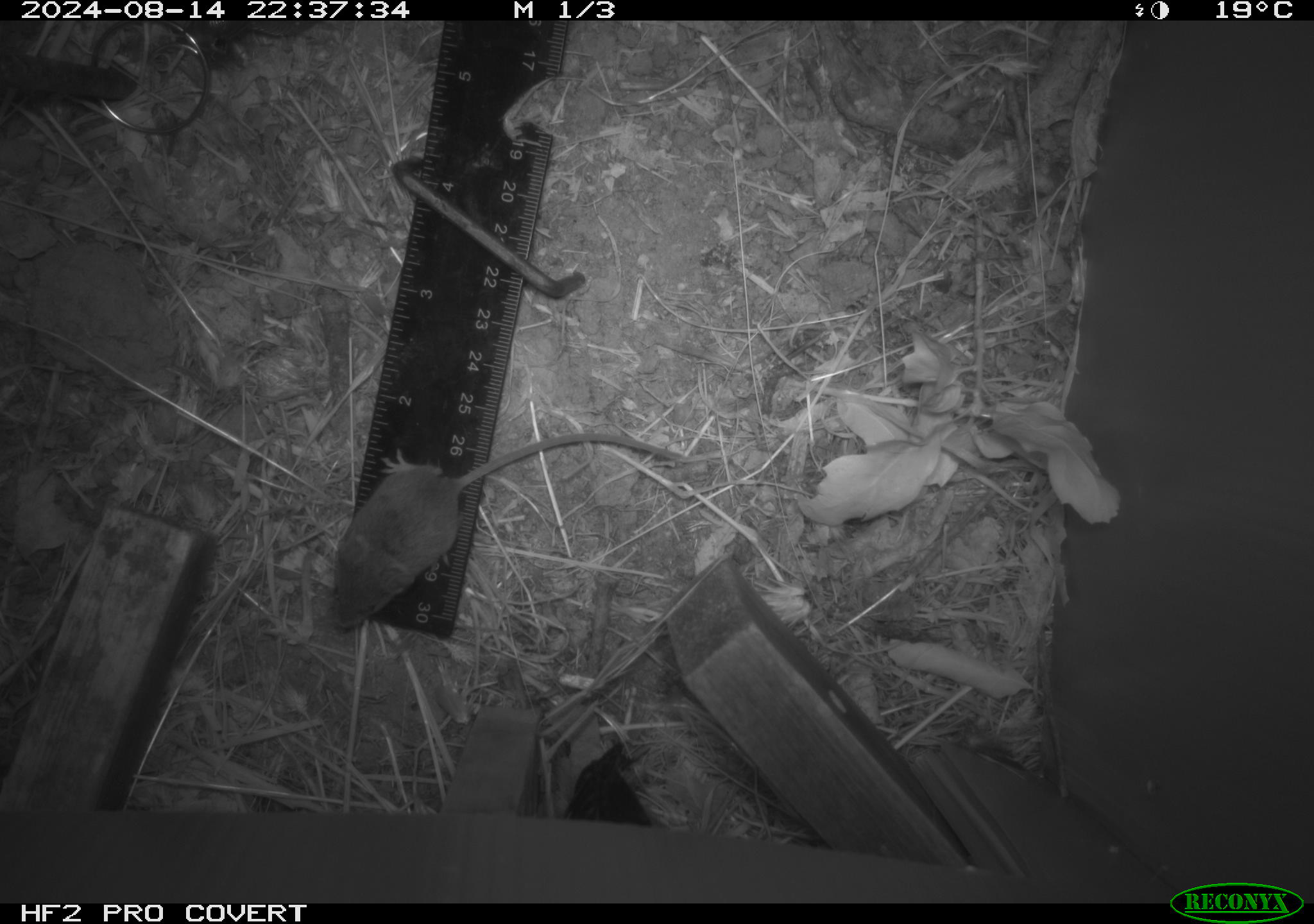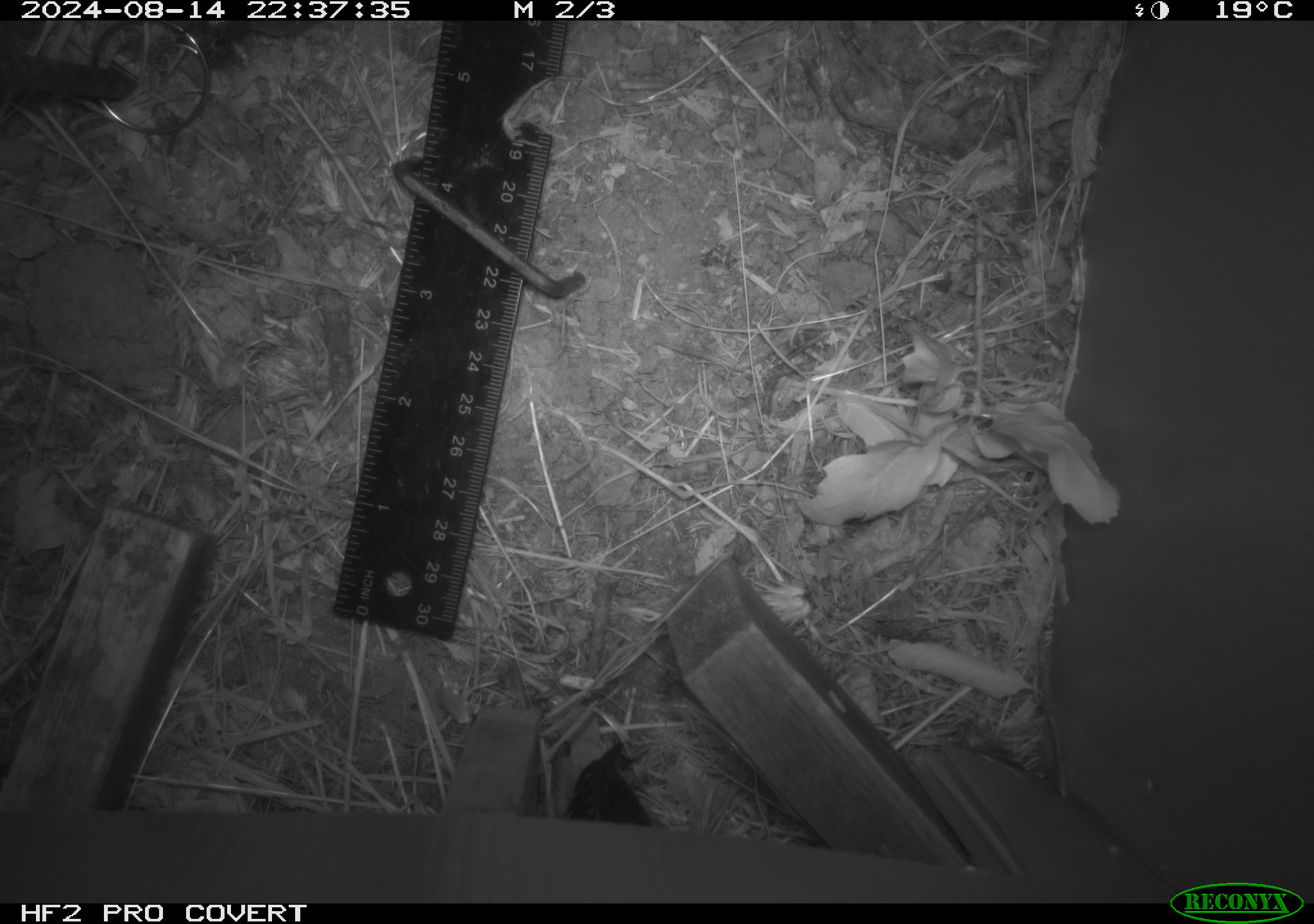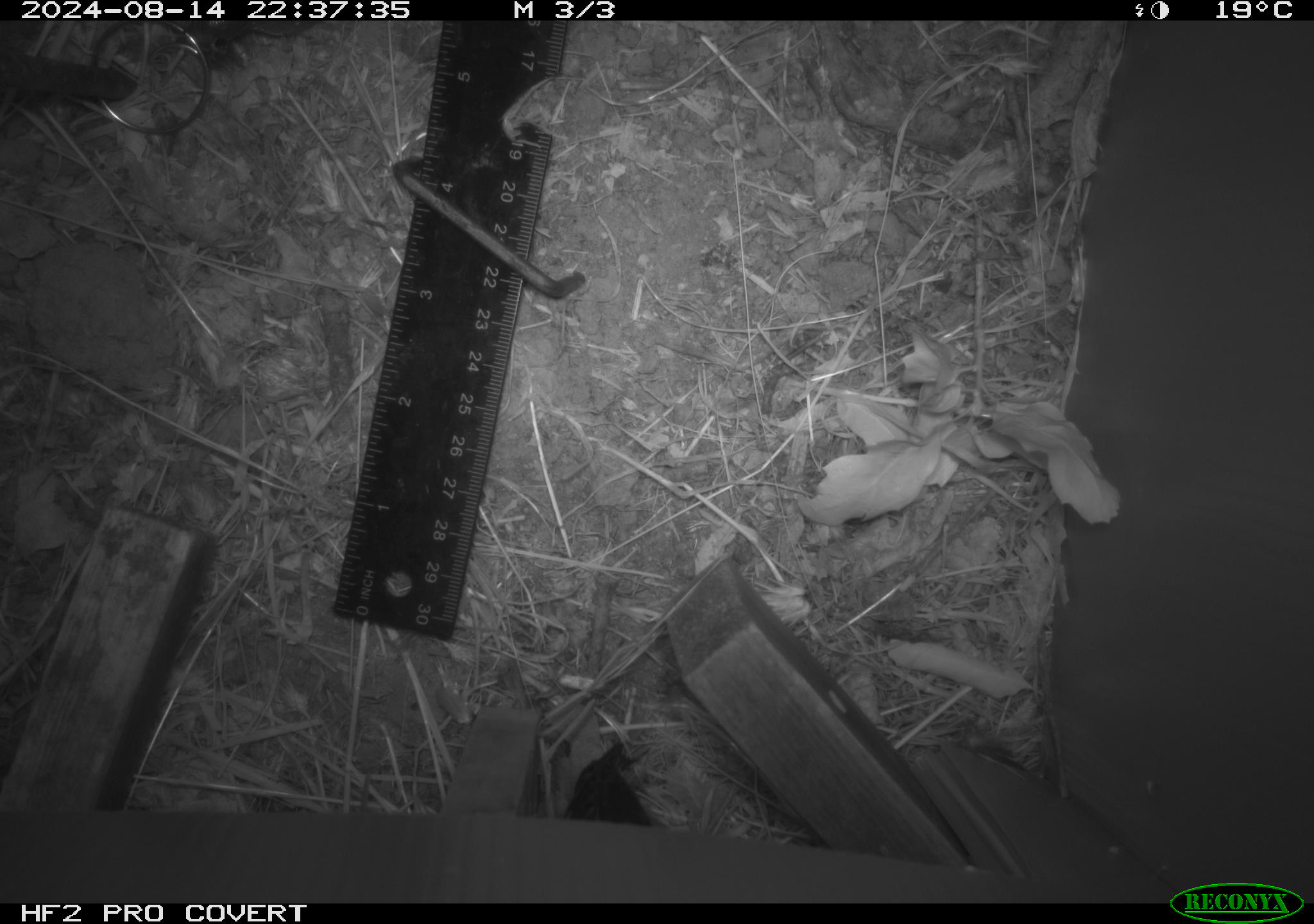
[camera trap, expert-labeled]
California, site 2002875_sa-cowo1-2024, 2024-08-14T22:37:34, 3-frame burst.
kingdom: Animalia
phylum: Chordata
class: Mammalia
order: Rodentia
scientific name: Rodentia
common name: mouse species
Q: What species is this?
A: Mouse species (Rodentia).